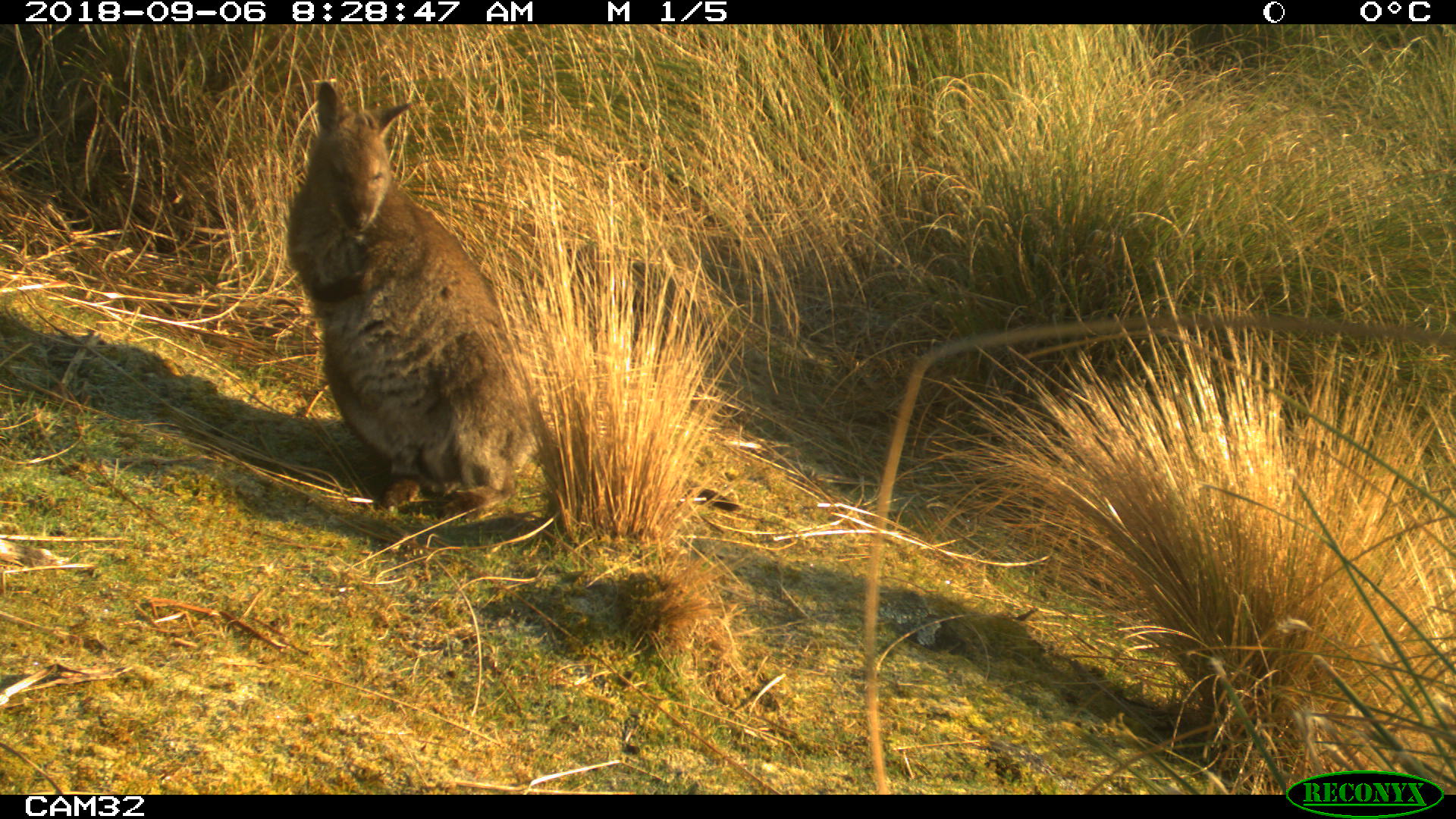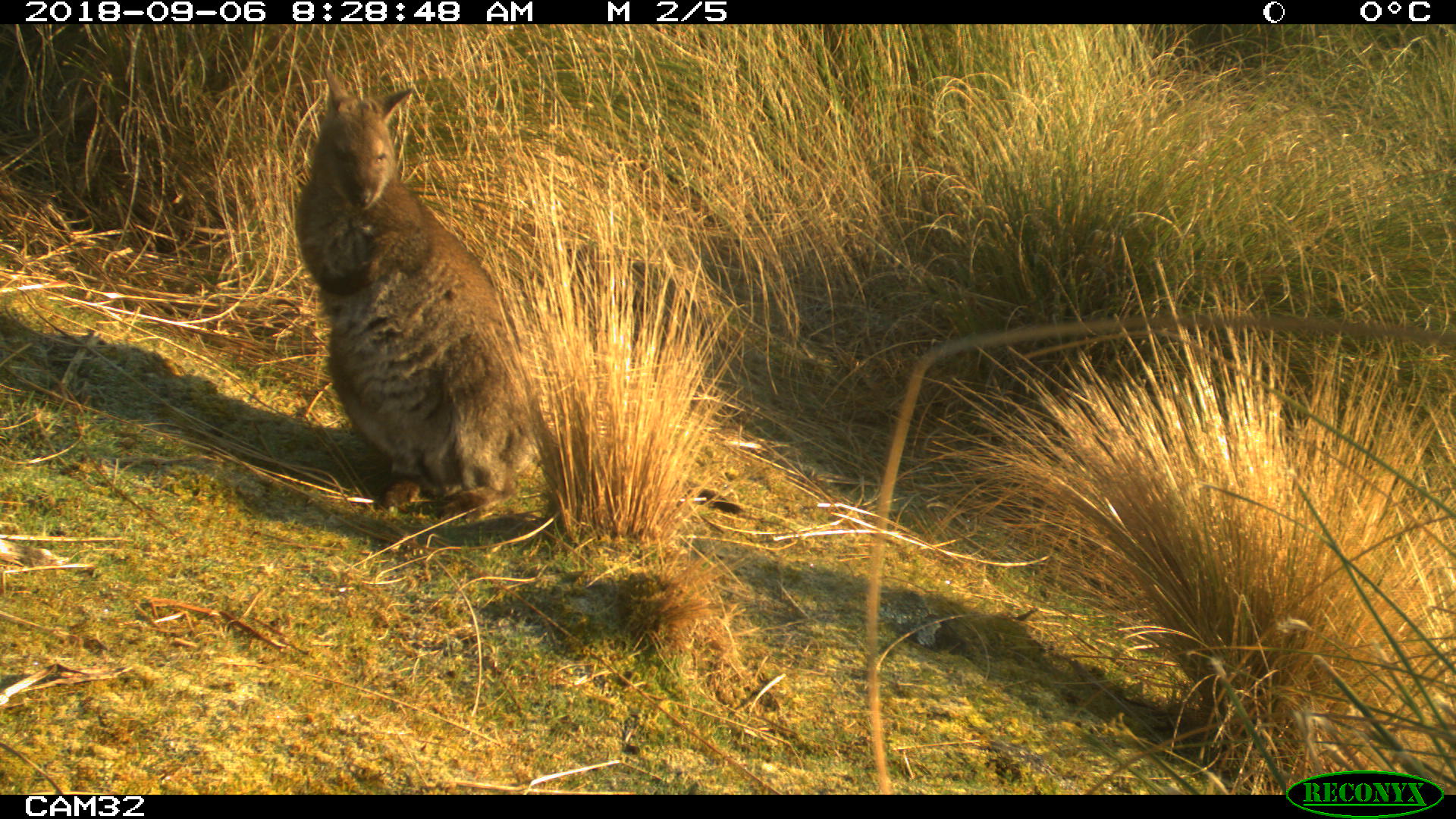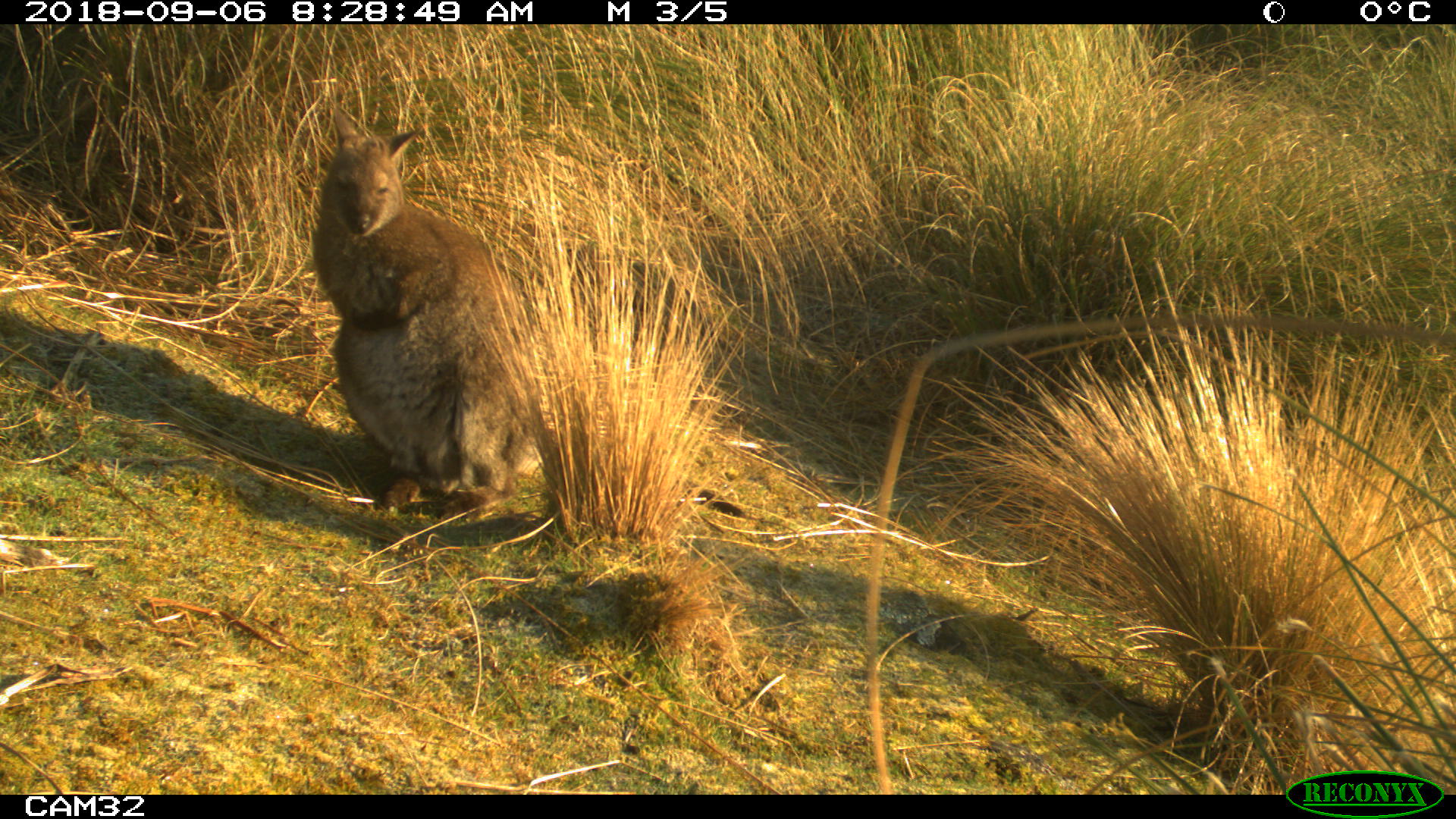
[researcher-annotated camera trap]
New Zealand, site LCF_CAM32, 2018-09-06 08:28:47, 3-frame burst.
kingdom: Animalia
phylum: Chordata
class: Mammalia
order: Diprotodontia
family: Macropodidae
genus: Notamacropus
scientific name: Notamacropus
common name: wallaby